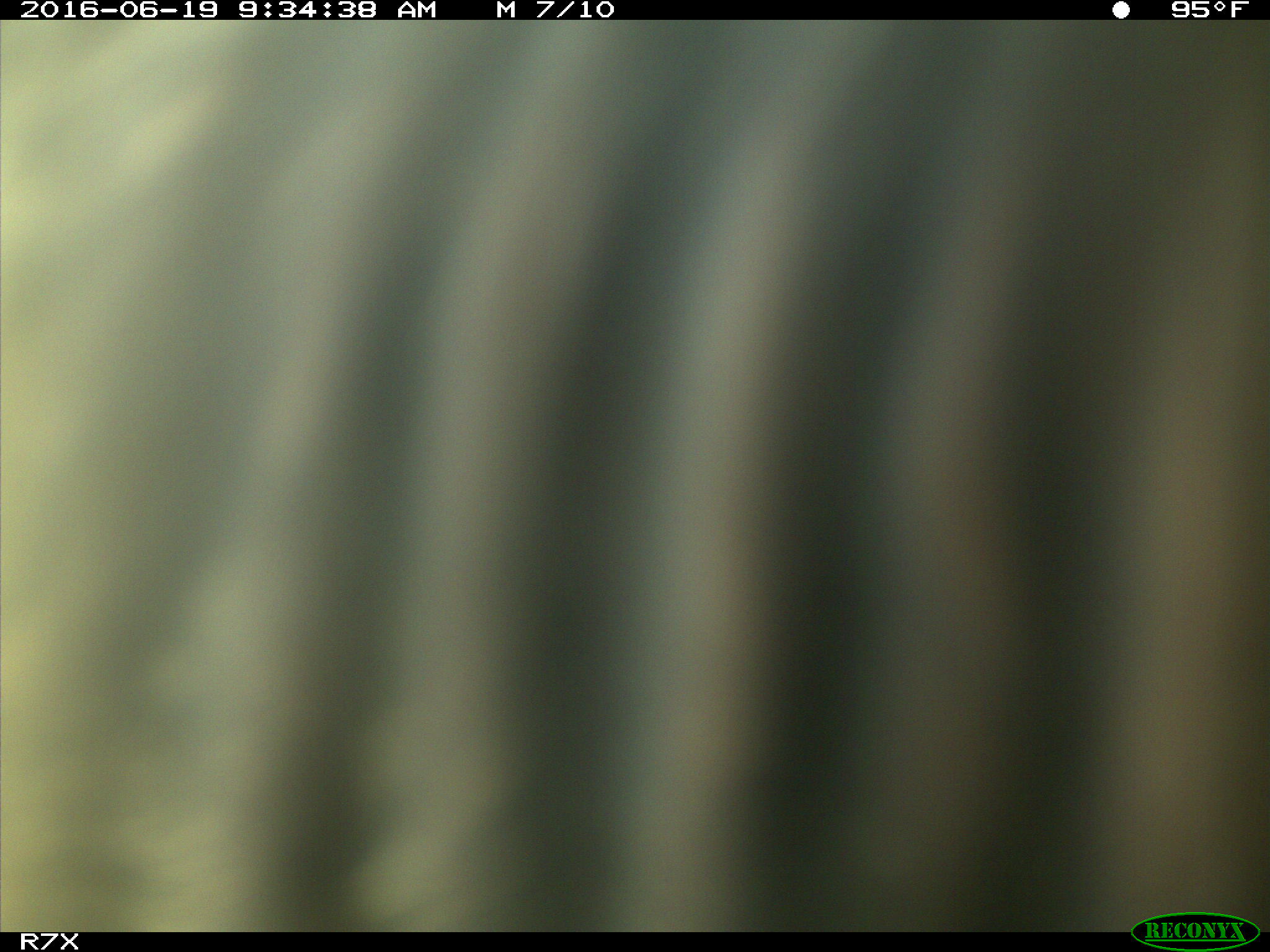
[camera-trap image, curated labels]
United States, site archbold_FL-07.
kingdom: Animalia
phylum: Chordata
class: Mammalia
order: Artiodactyla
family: Bovidae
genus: Bos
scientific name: Bos taurus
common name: domestic cow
Bos taurus (domestic cow).